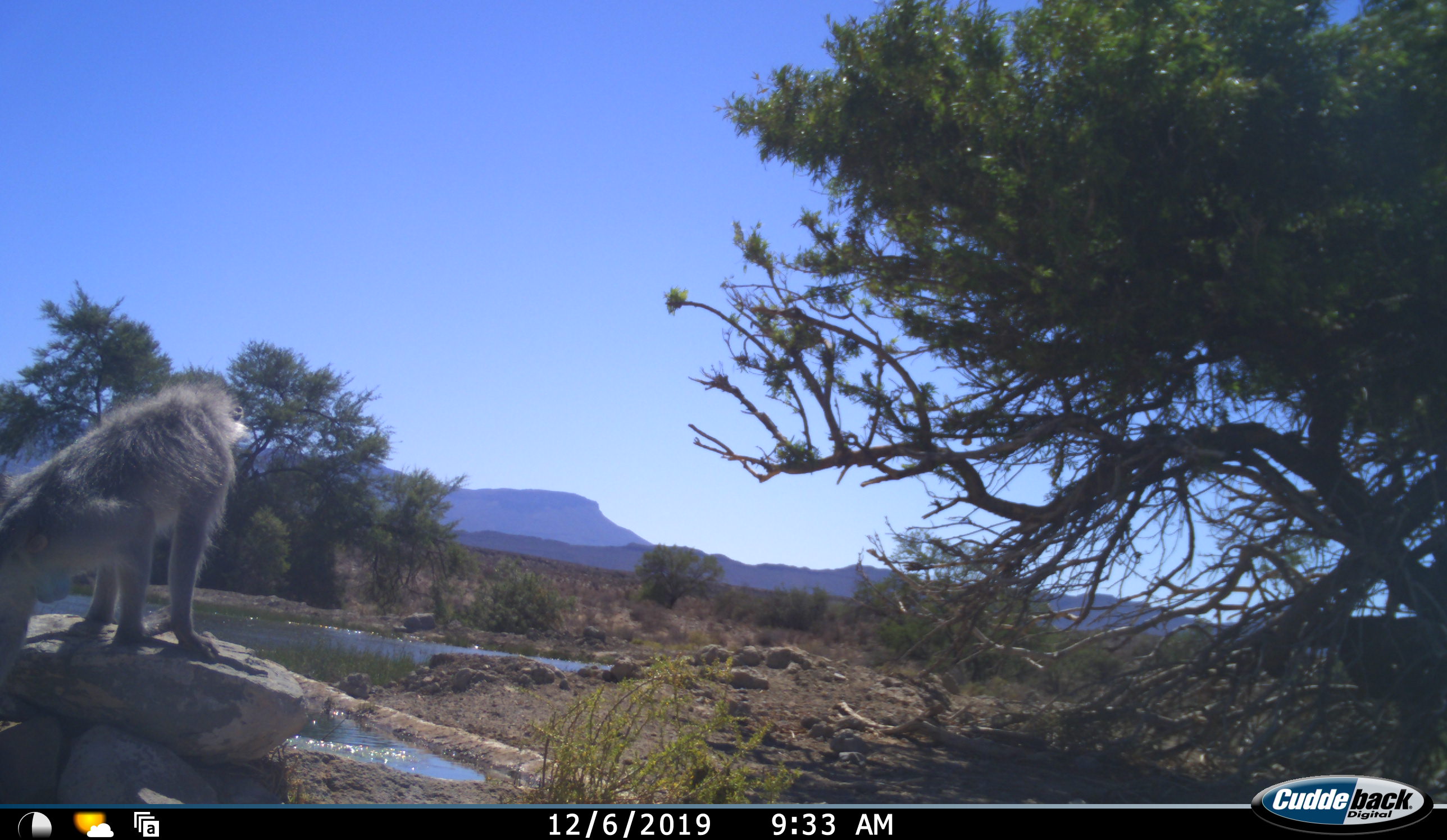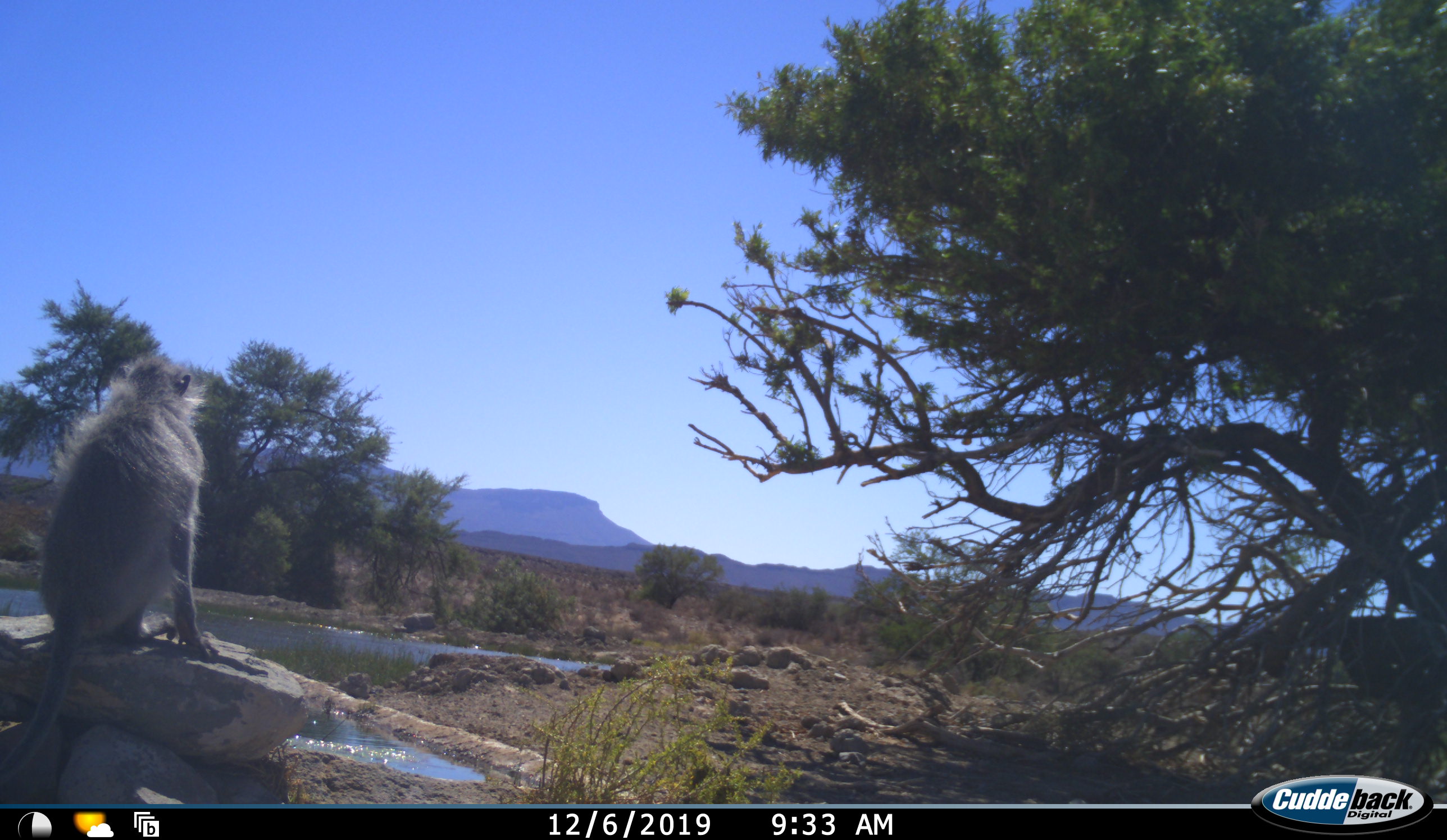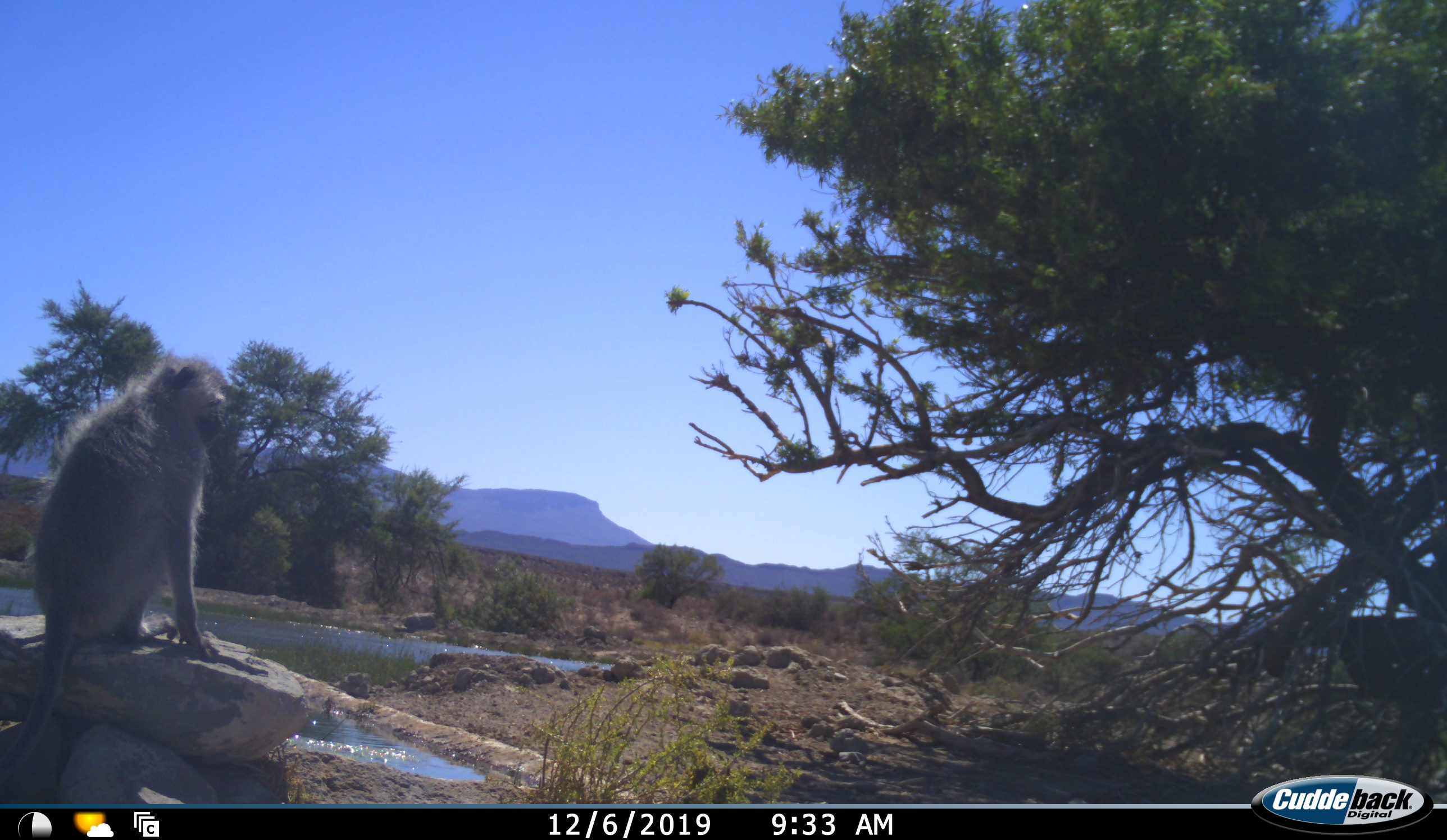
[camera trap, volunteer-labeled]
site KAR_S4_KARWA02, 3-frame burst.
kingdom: Animalia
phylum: Chordata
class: Mammalia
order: Primates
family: Cercopithecidae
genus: Chlorocebus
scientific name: Chlorocebus pygerythrus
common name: vervet monkey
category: monkeyvervet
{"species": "monkeyvervet (vervet monkey) (Chlorocebus pygerythrus)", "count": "1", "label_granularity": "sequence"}